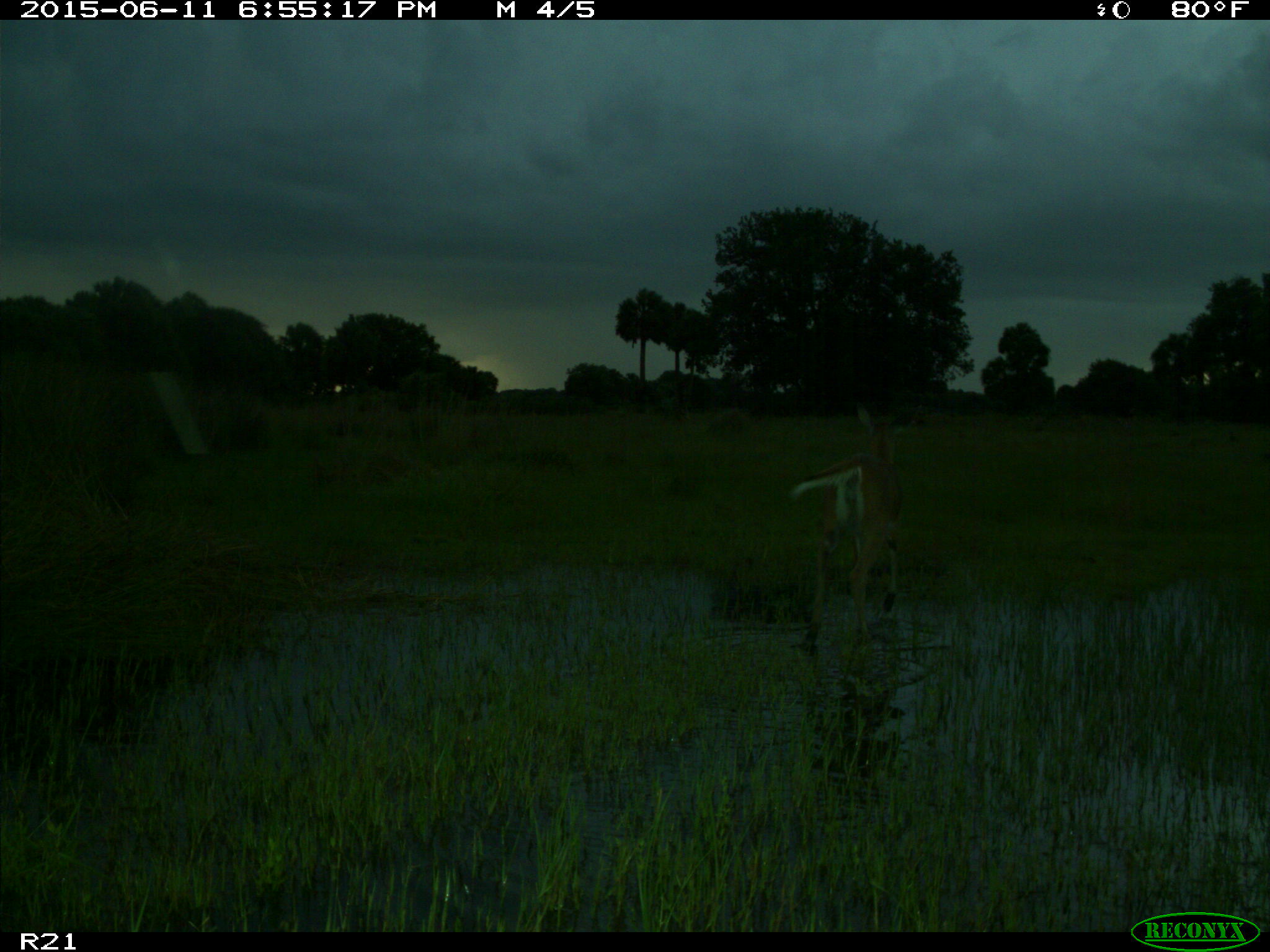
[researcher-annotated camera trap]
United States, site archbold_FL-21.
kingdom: Animalia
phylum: Chordata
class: Mammalia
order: Artiodactyla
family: Cervidae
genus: Odocoileus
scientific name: Odocoileus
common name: deer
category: unidentified deer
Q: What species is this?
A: Unidentified deer (deer) (Odocoileus).